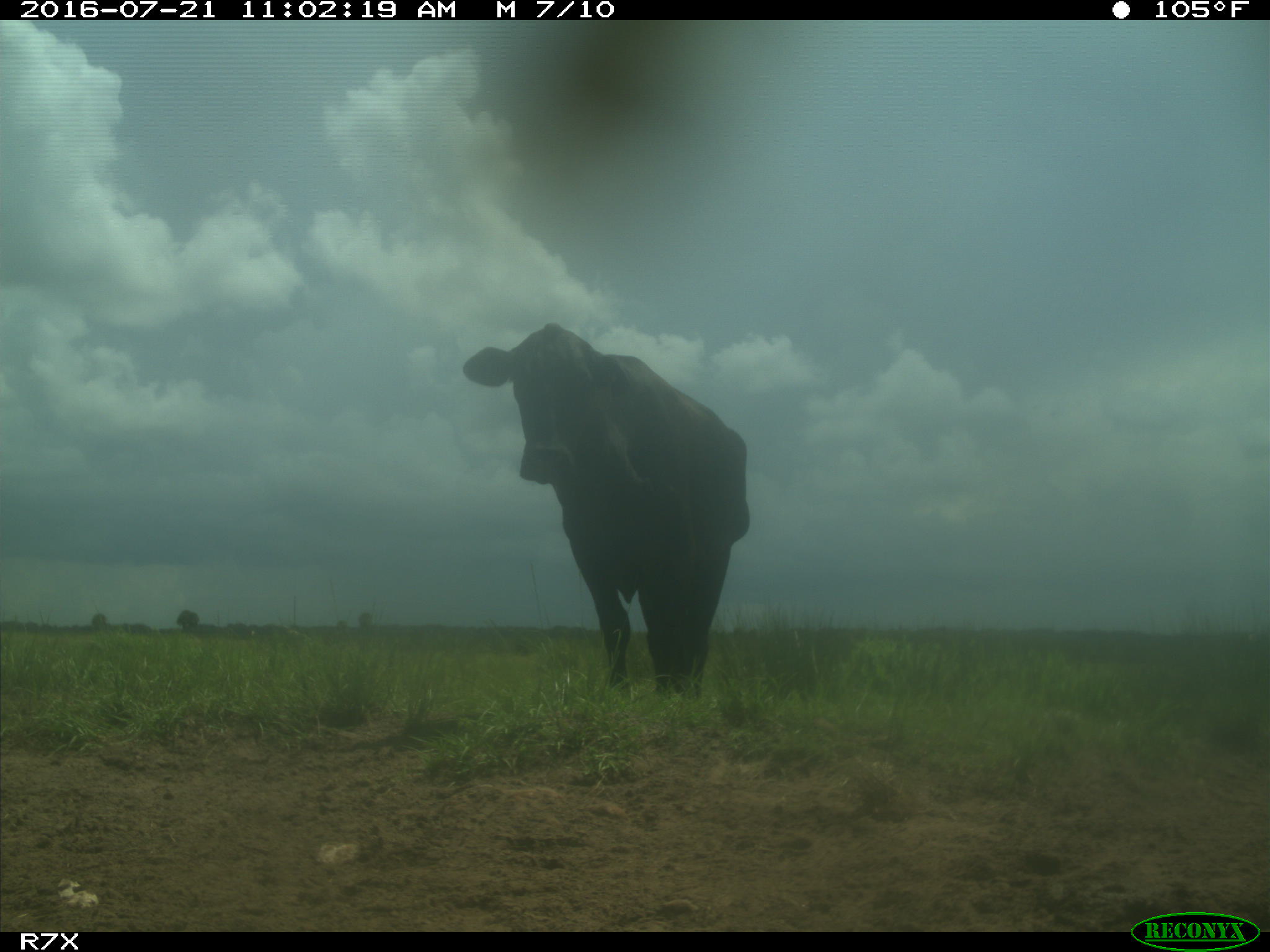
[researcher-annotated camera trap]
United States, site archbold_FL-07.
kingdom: Animalia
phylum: Chordata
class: Mammalia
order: Artiodactyla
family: Bovidae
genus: Bos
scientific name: Bos taurus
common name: domestic cow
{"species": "Bos taurus (domestic cow)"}